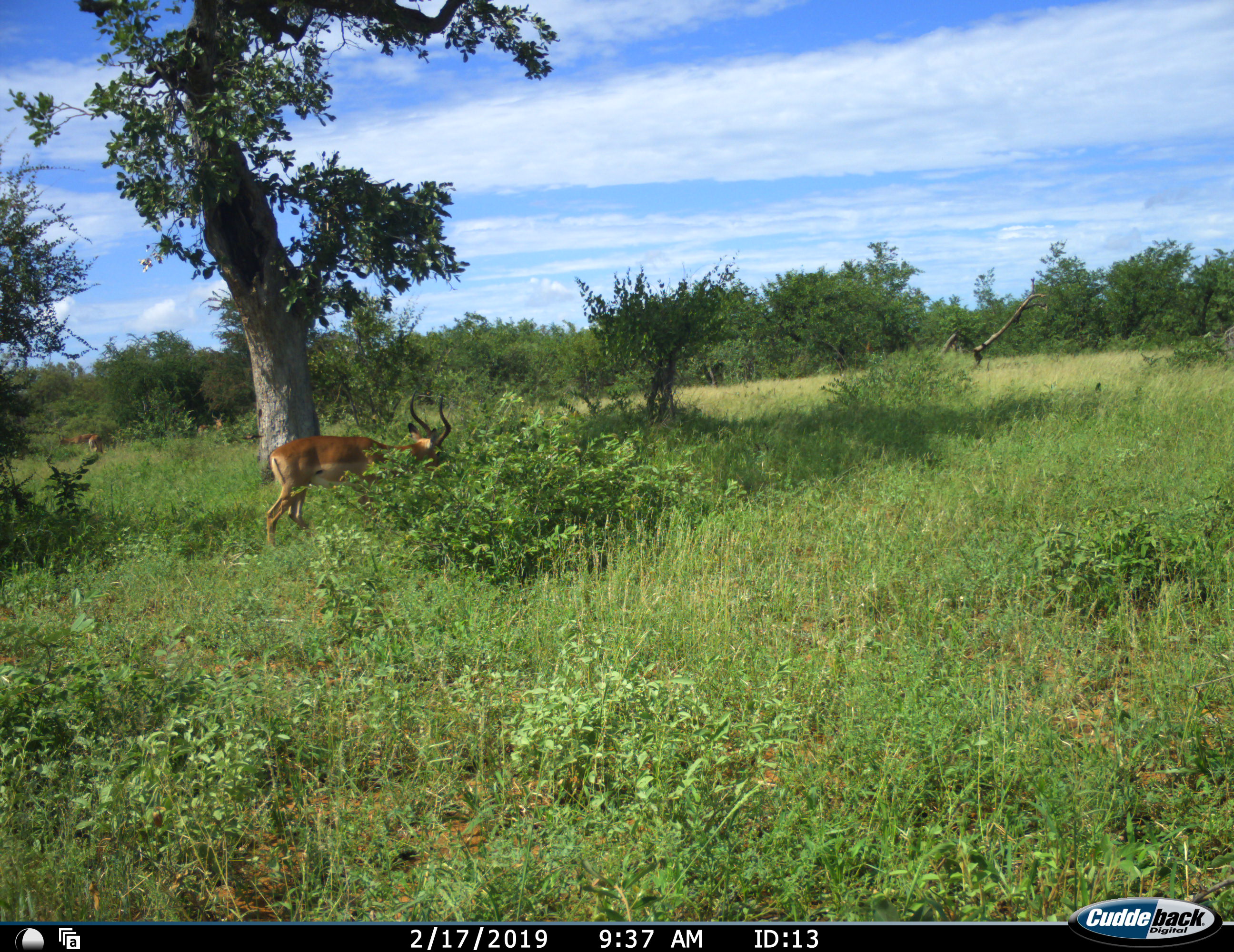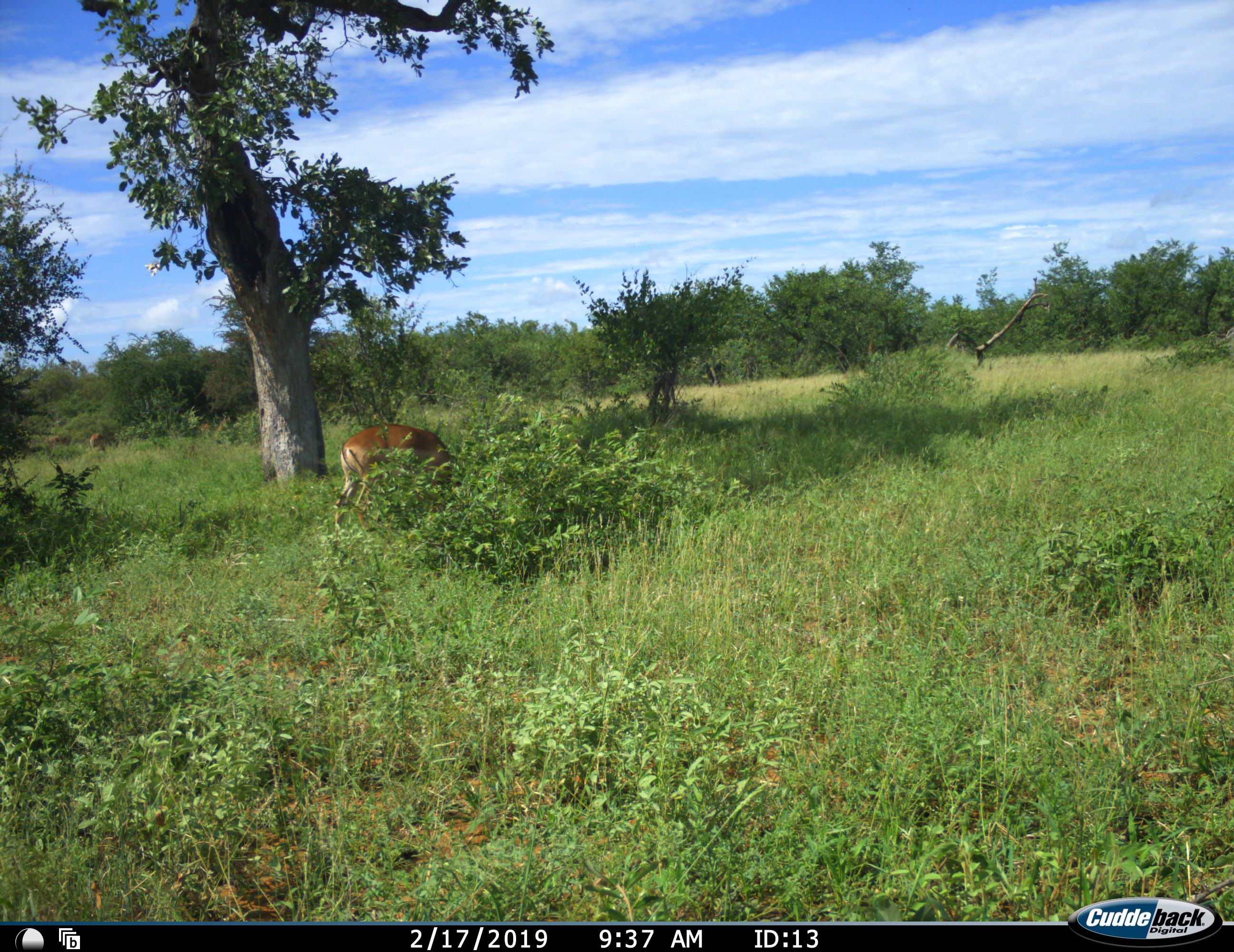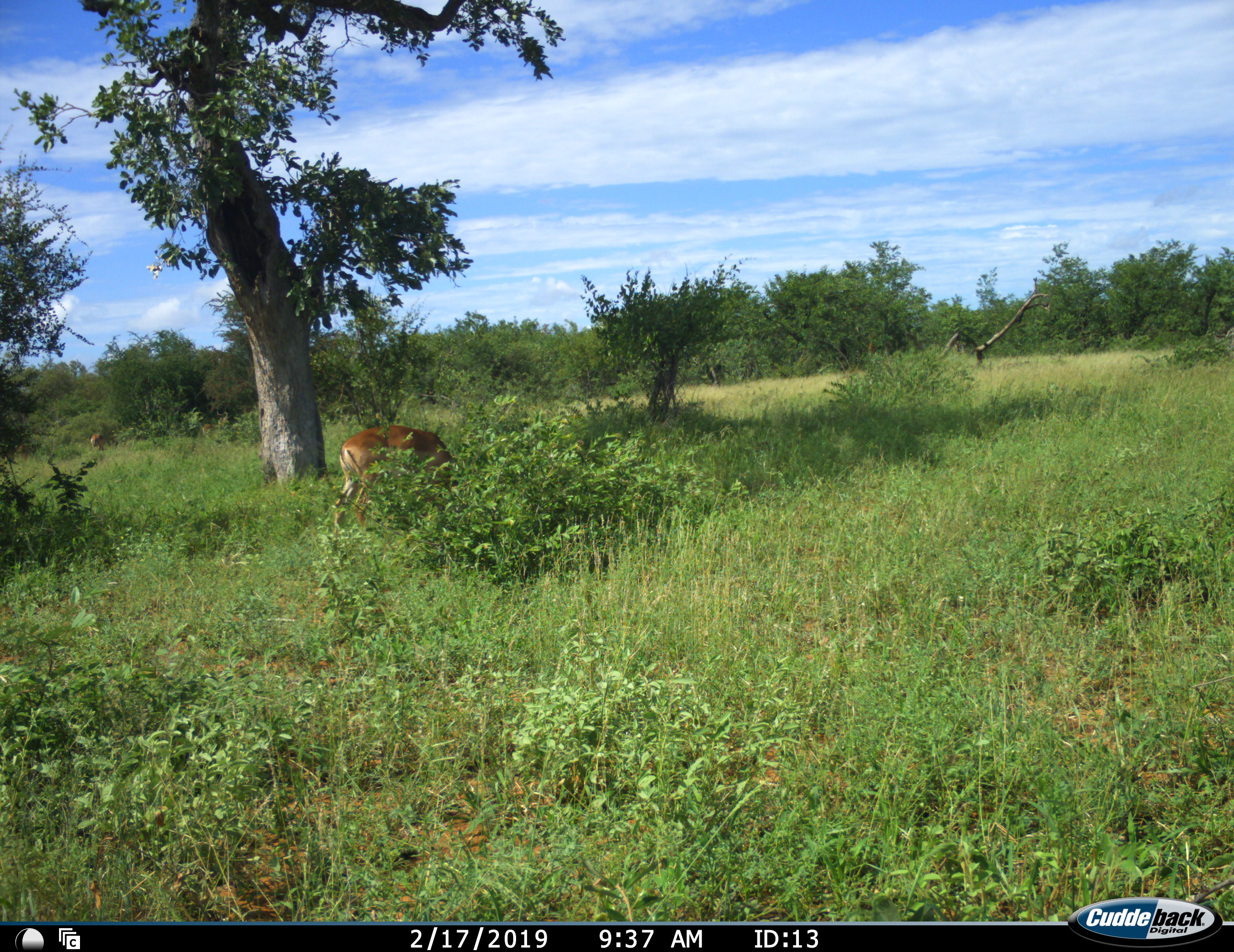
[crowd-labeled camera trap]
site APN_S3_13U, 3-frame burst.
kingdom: Animalia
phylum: Chordata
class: Mammalia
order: Artiodactyla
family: Bovidae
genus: Aepyceros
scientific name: Aepyceros melampus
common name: impala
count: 2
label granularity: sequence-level